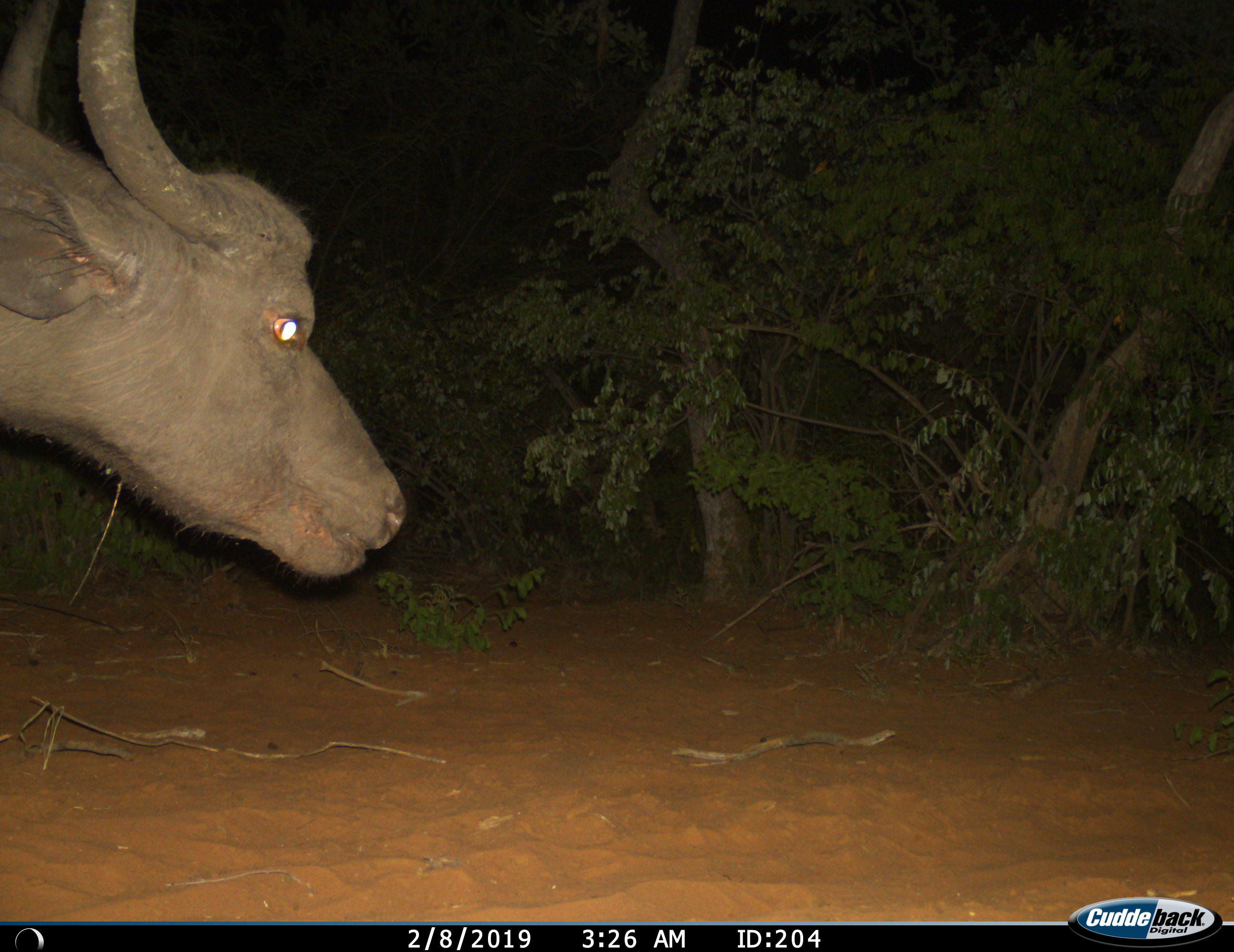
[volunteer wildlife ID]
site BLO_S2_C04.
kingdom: Animalia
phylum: Chordata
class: Mammalia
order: Artiodactyla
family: Bovidae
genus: Syncerus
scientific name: Syncerus caffer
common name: african buffalo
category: buffalo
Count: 1.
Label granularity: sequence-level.